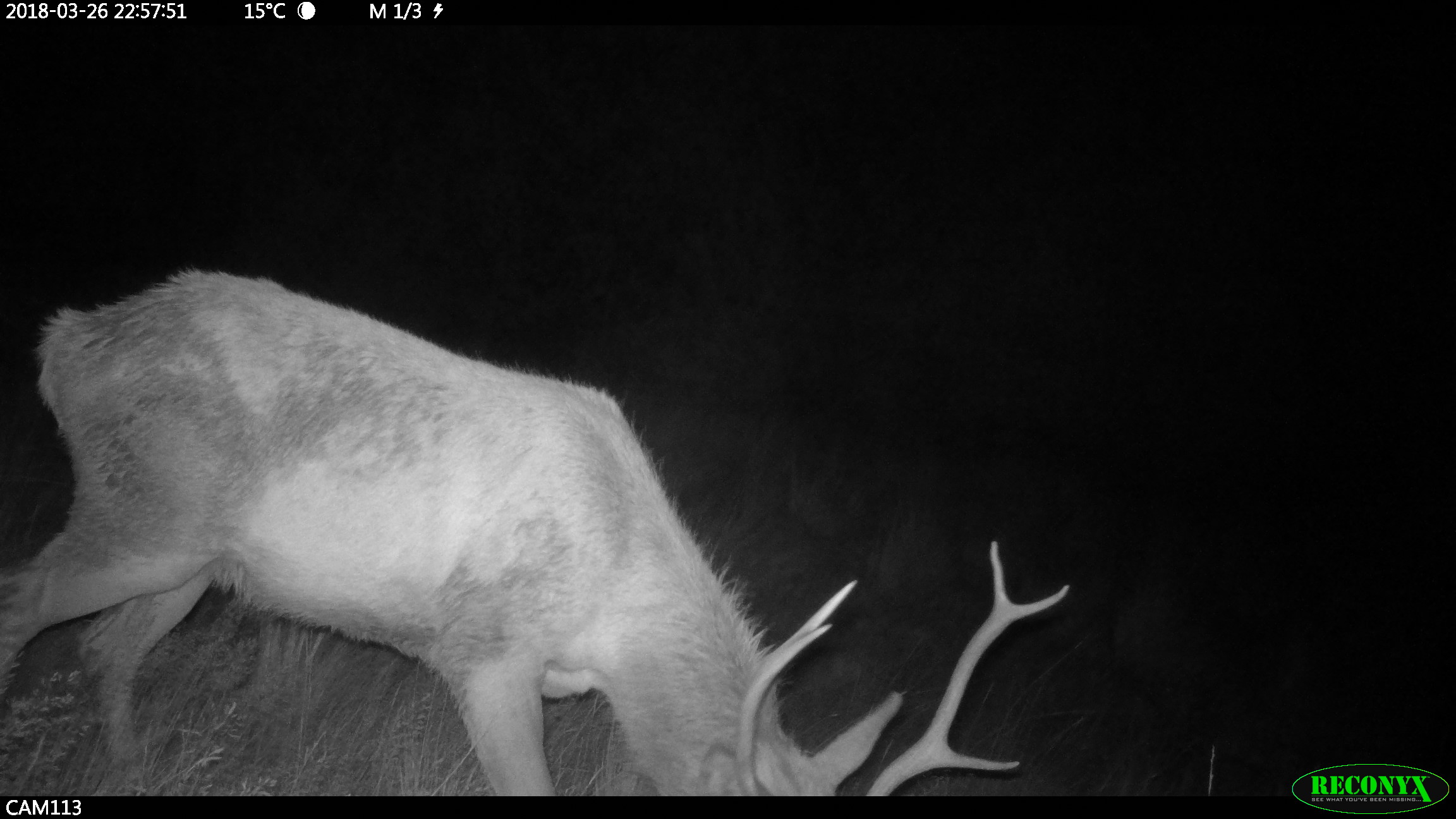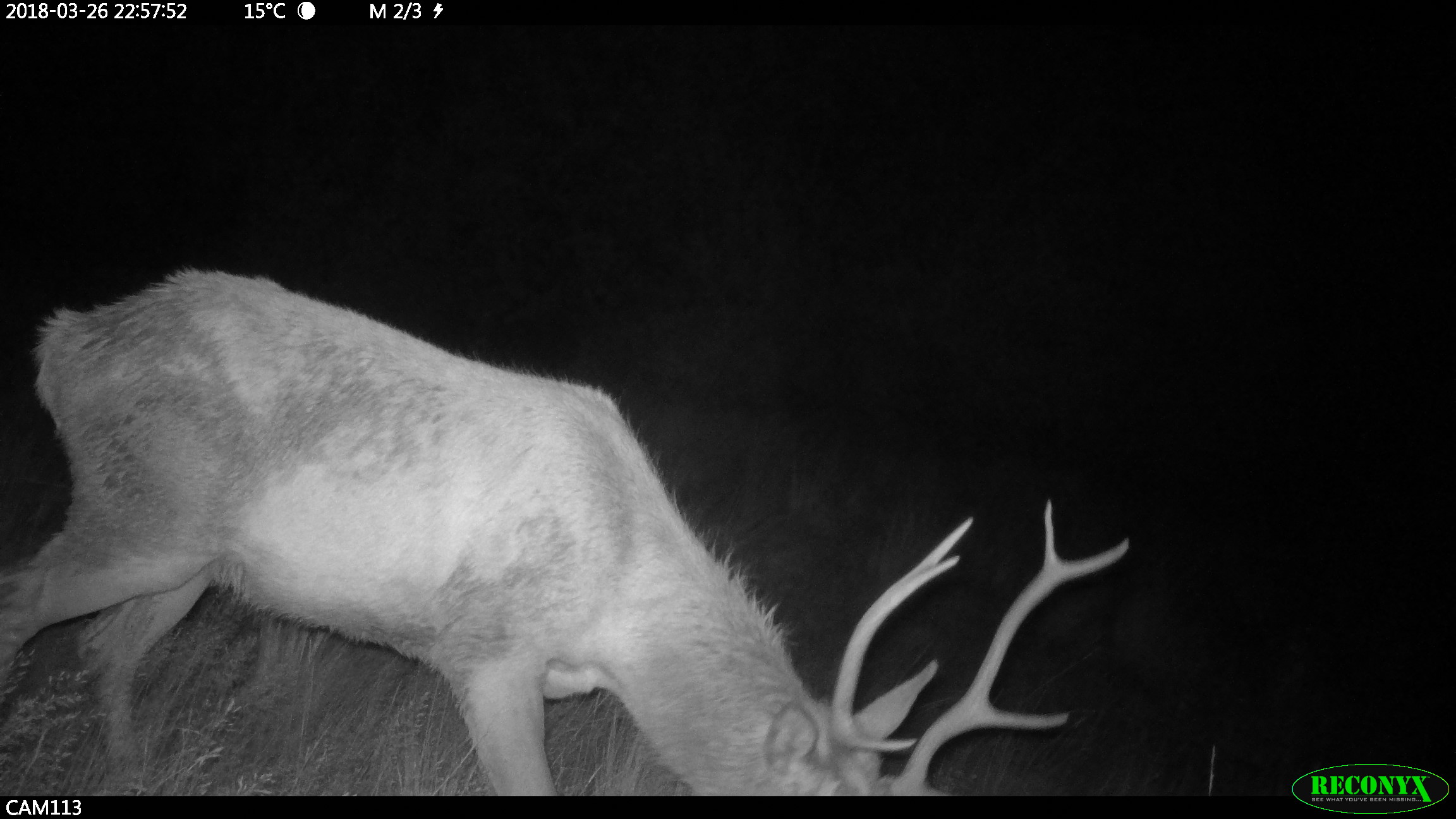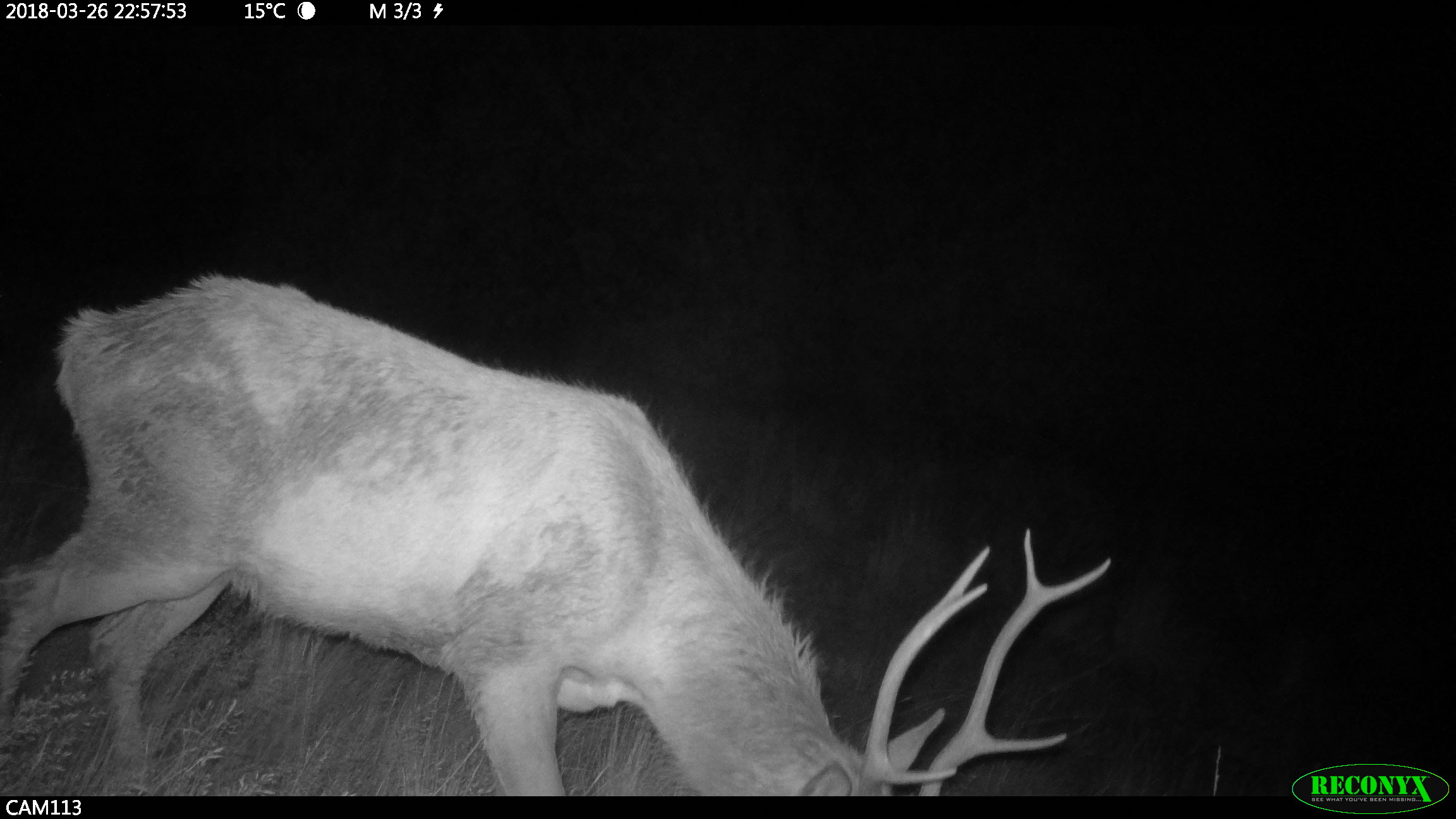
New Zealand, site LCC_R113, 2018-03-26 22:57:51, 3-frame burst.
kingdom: Animalia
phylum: Chordata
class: Mammalia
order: Artiodactyla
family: Cervidae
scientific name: Cervidae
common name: deer